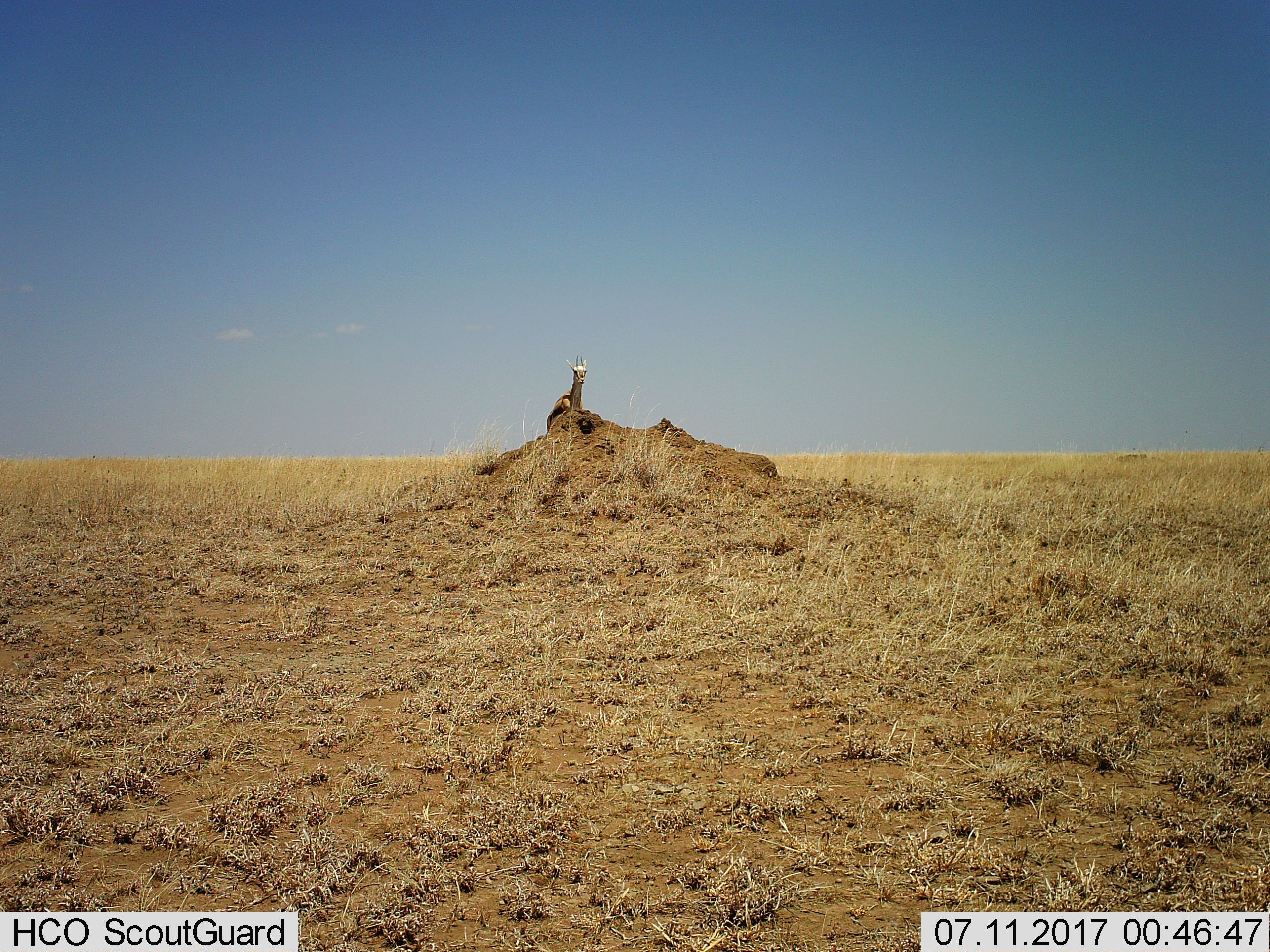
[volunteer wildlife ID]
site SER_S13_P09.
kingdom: Animalia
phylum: Chordata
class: Mammalia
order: Artiodactyla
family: Bovidae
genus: Eudorcas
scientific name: Eudorcas thomsonii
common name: thomson's gazelle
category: gazellethomsons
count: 1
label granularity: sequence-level